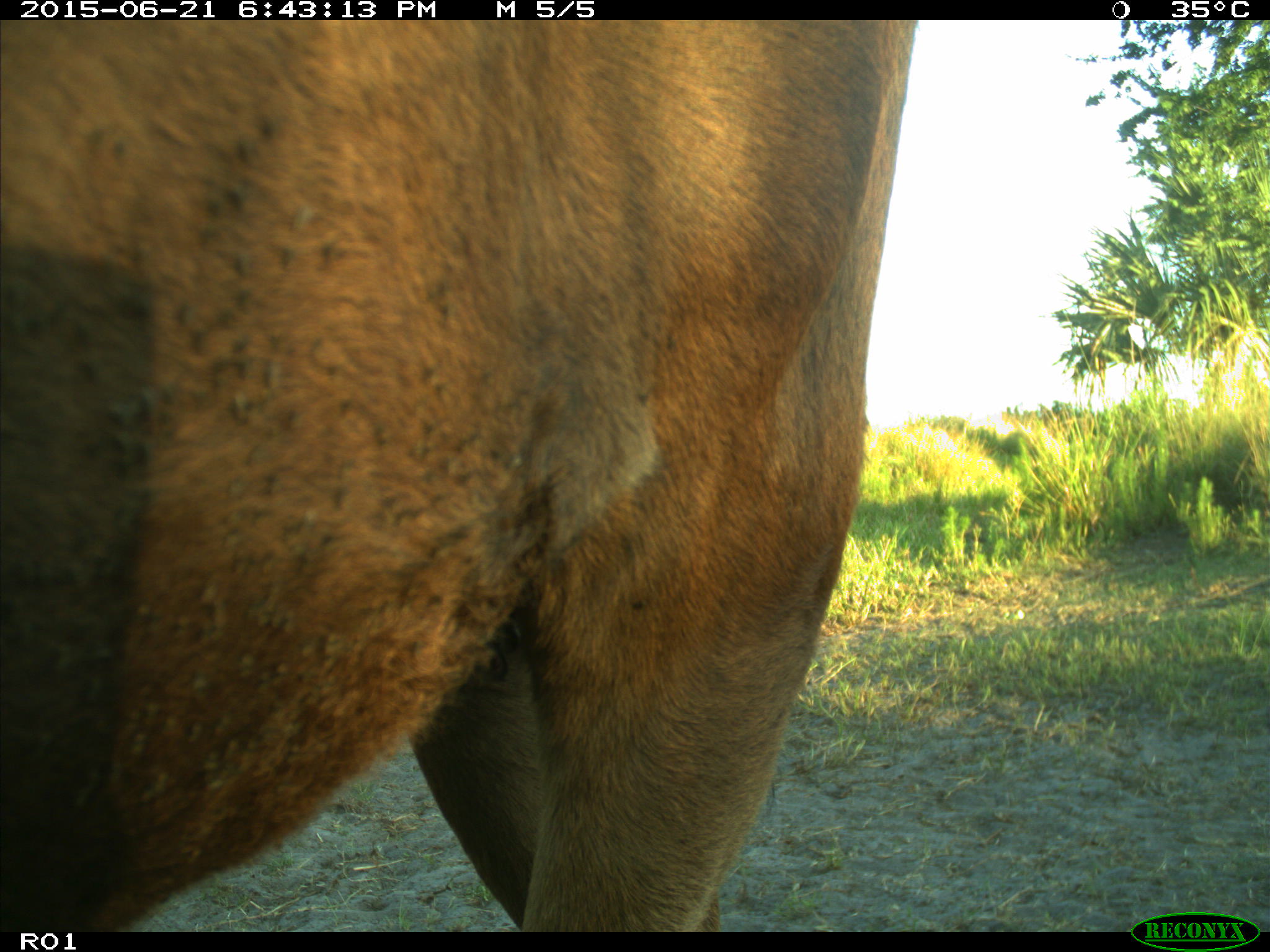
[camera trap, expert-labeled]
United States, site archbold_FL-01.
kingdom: Animalia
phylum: Chordata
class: Mammalia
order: Artiodactyla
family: Bovidae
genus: Bos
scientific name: Bos taurus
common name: domestic cow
Bos taurus (domestic cow).